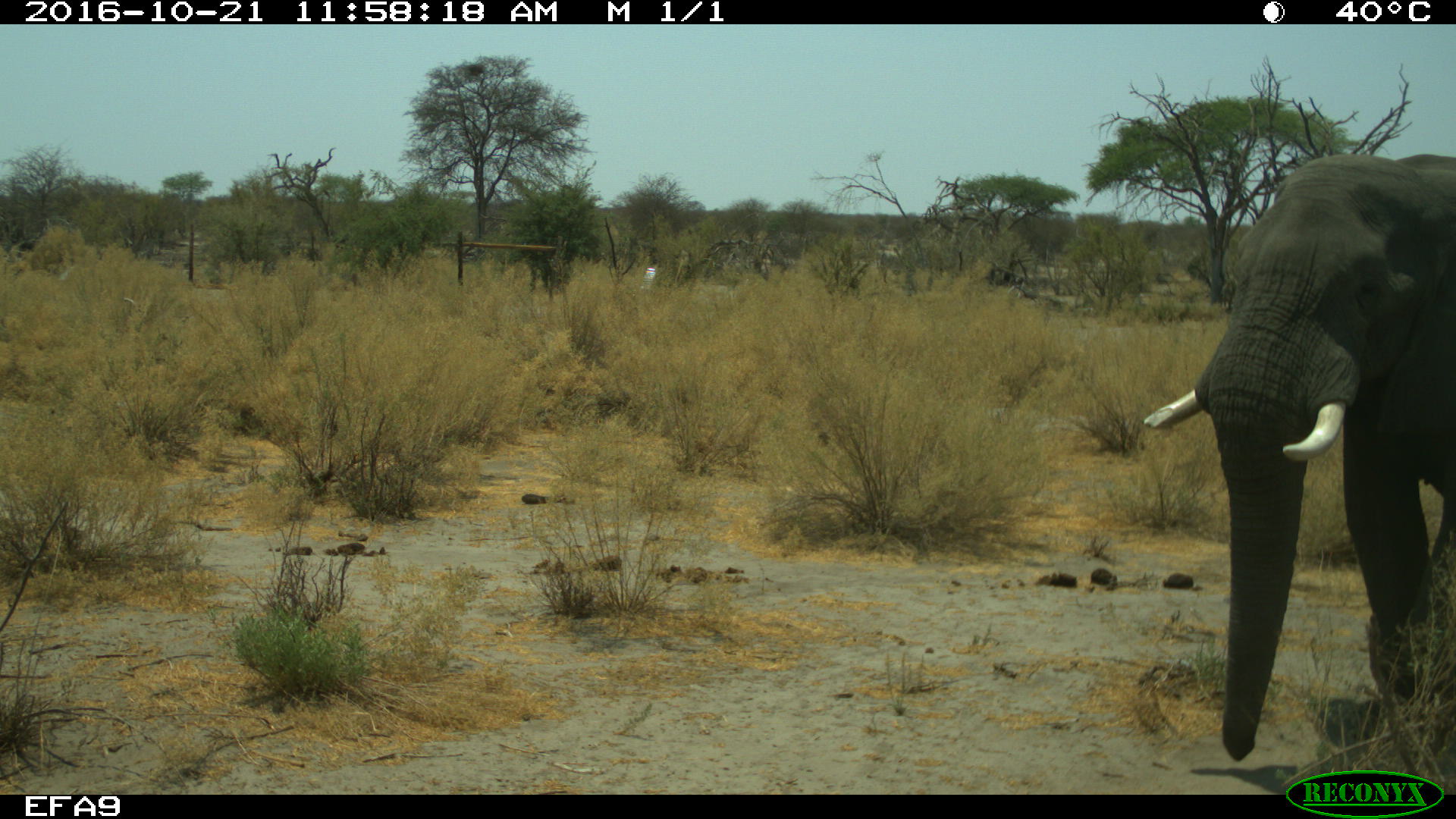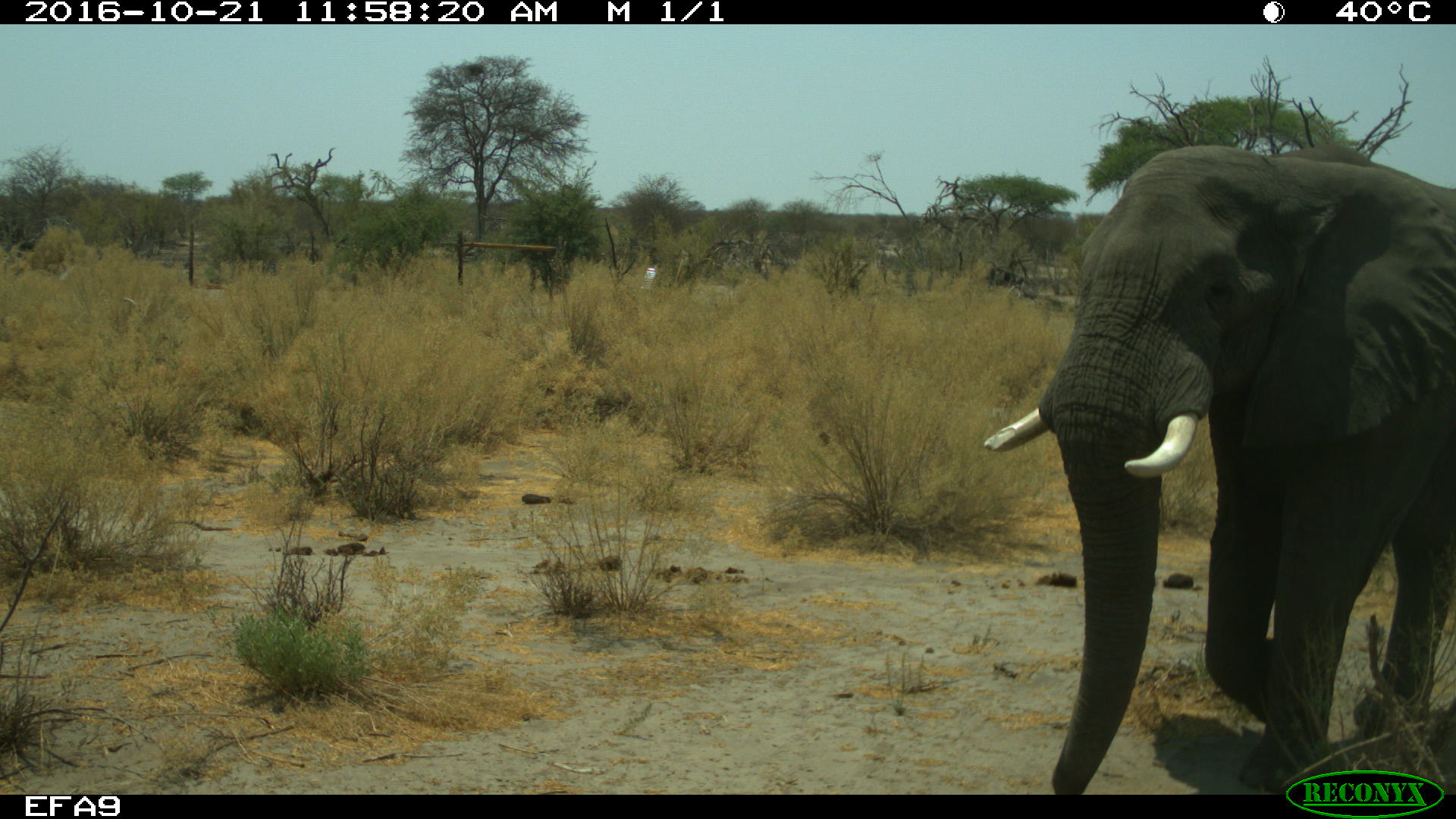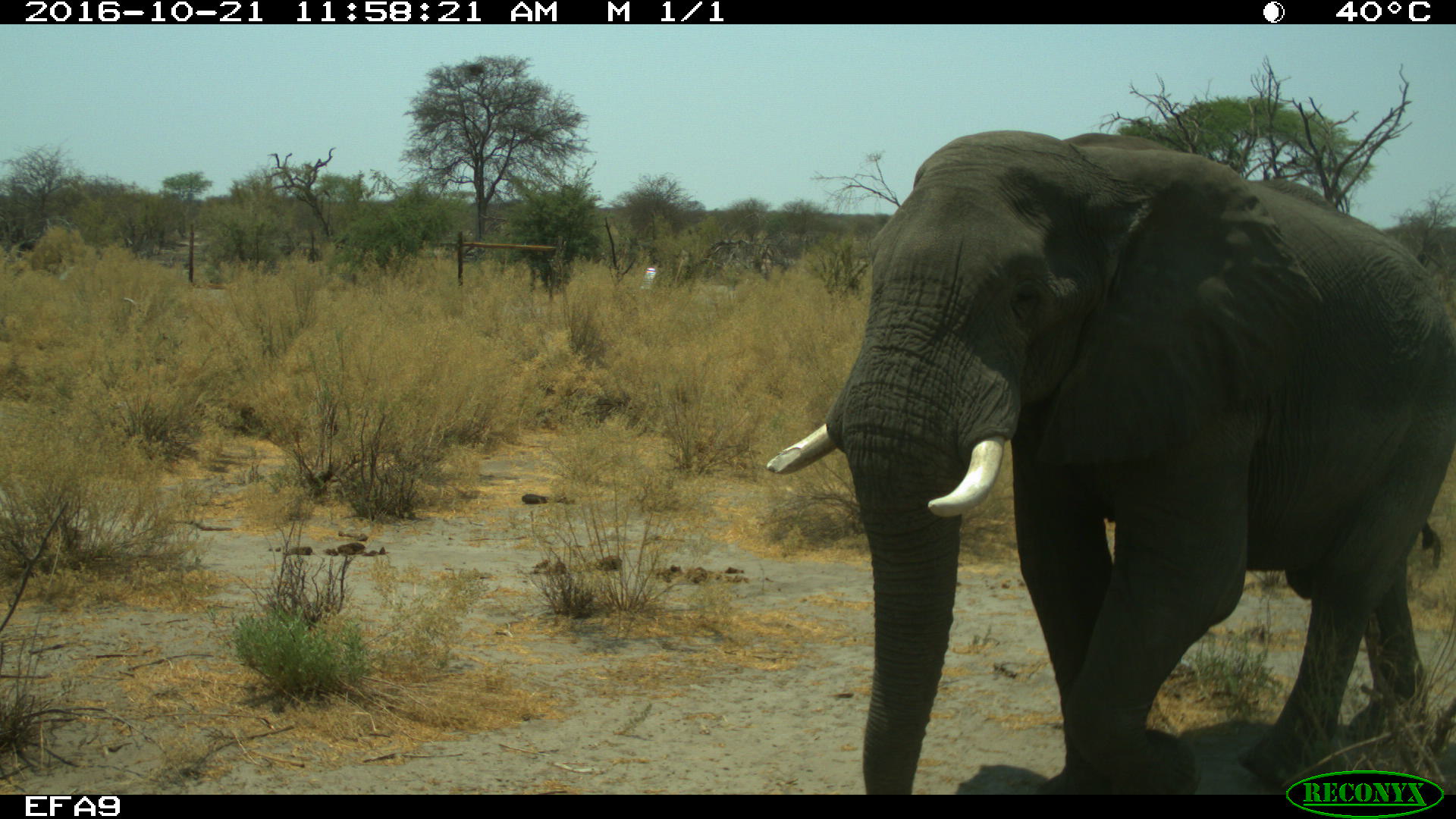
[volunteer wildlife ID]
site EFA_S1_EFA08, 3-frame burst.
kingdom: Animalia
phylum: Chordata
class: Mammalia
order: Proboscidea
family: Elephantidae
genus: Loxodonta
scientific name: Loxodonta africana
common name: african bush elephant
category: elephant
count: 1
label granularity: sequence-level